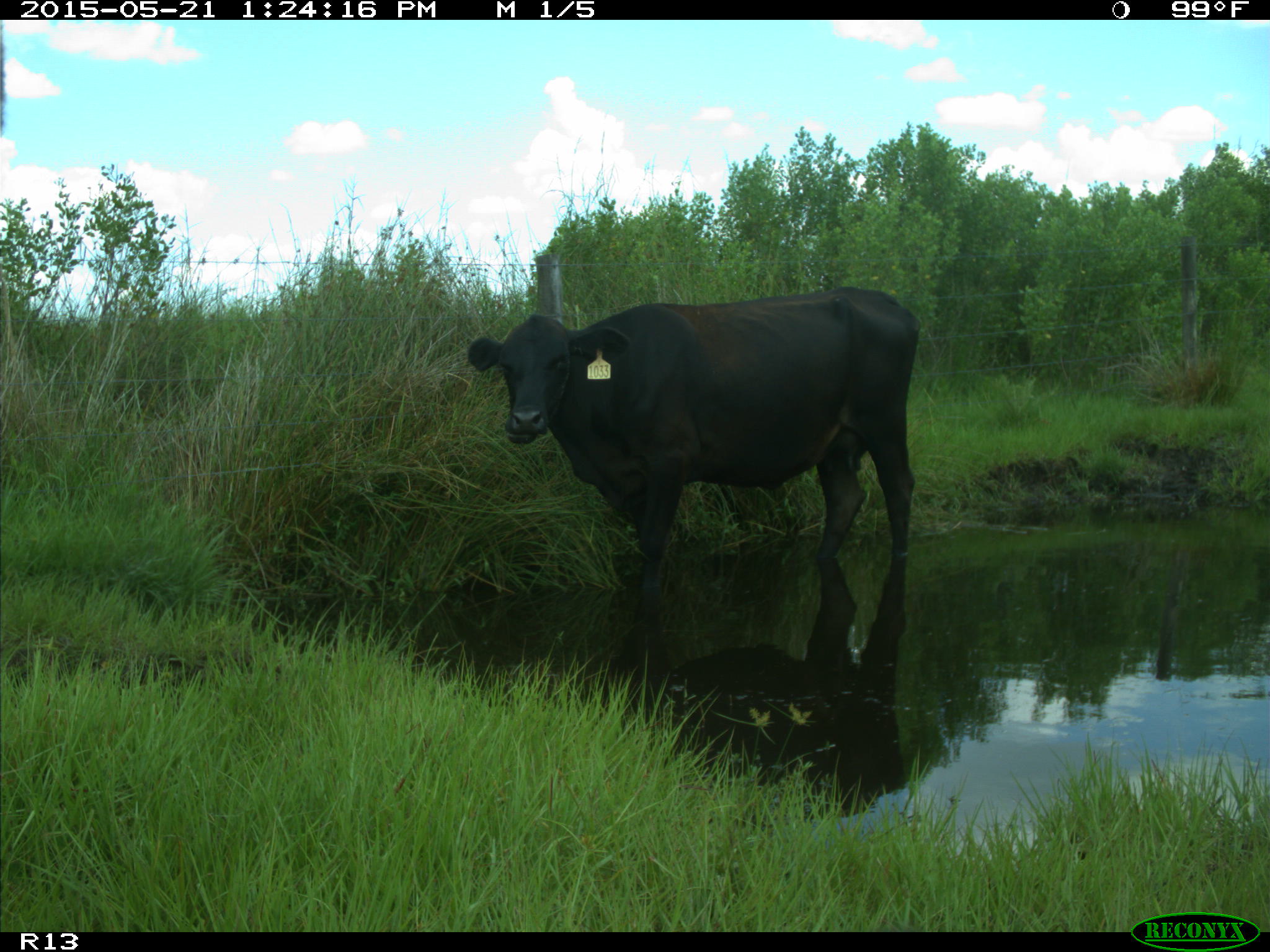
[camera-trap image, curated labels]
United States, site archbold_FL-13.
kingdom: Animalia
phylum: Chordata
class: Mammalia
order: Artiodactyla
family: Bovidae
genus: Bos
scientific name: Bos taurus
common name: domestic cow